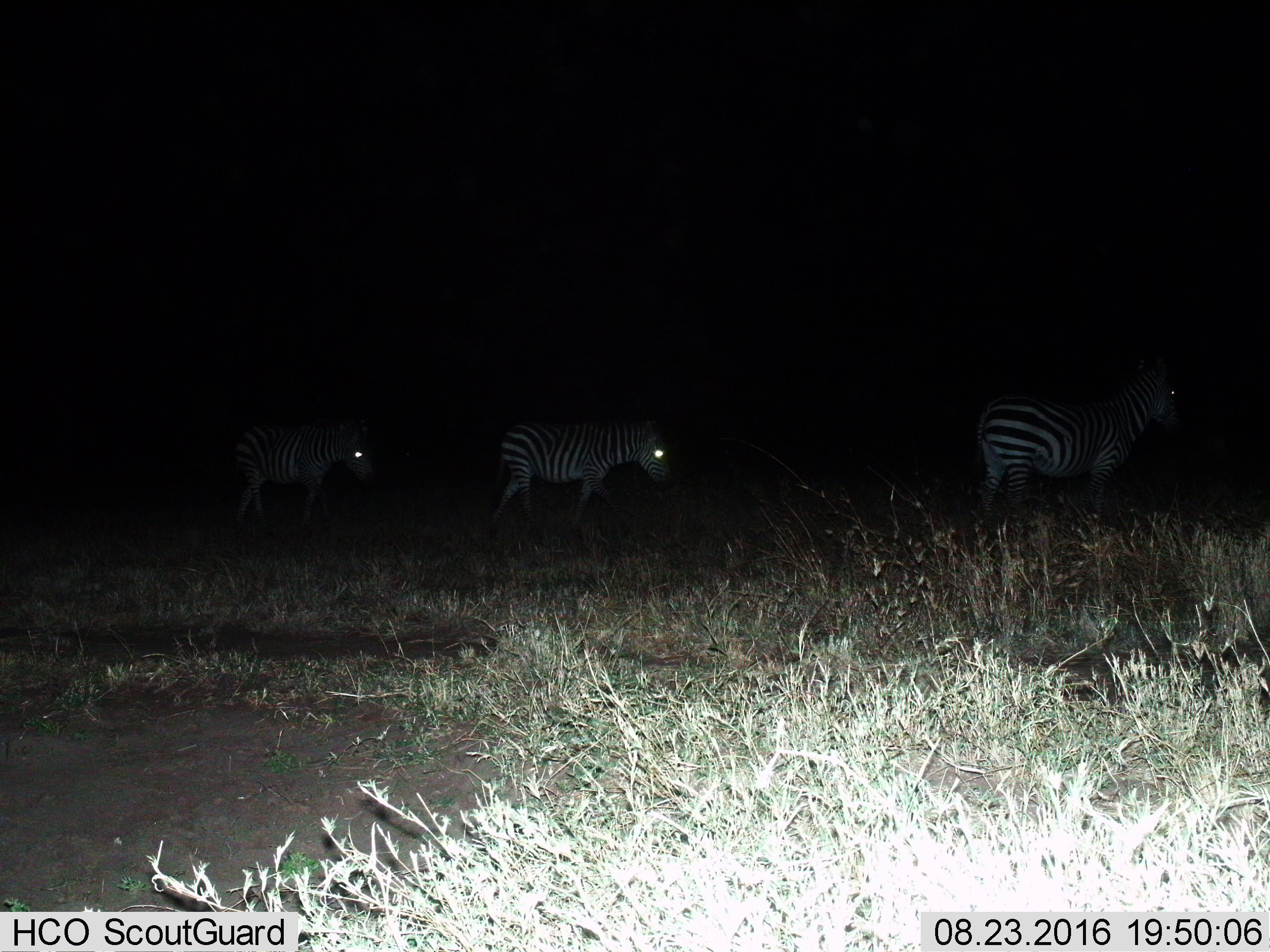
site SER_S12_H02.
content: unidentified animal